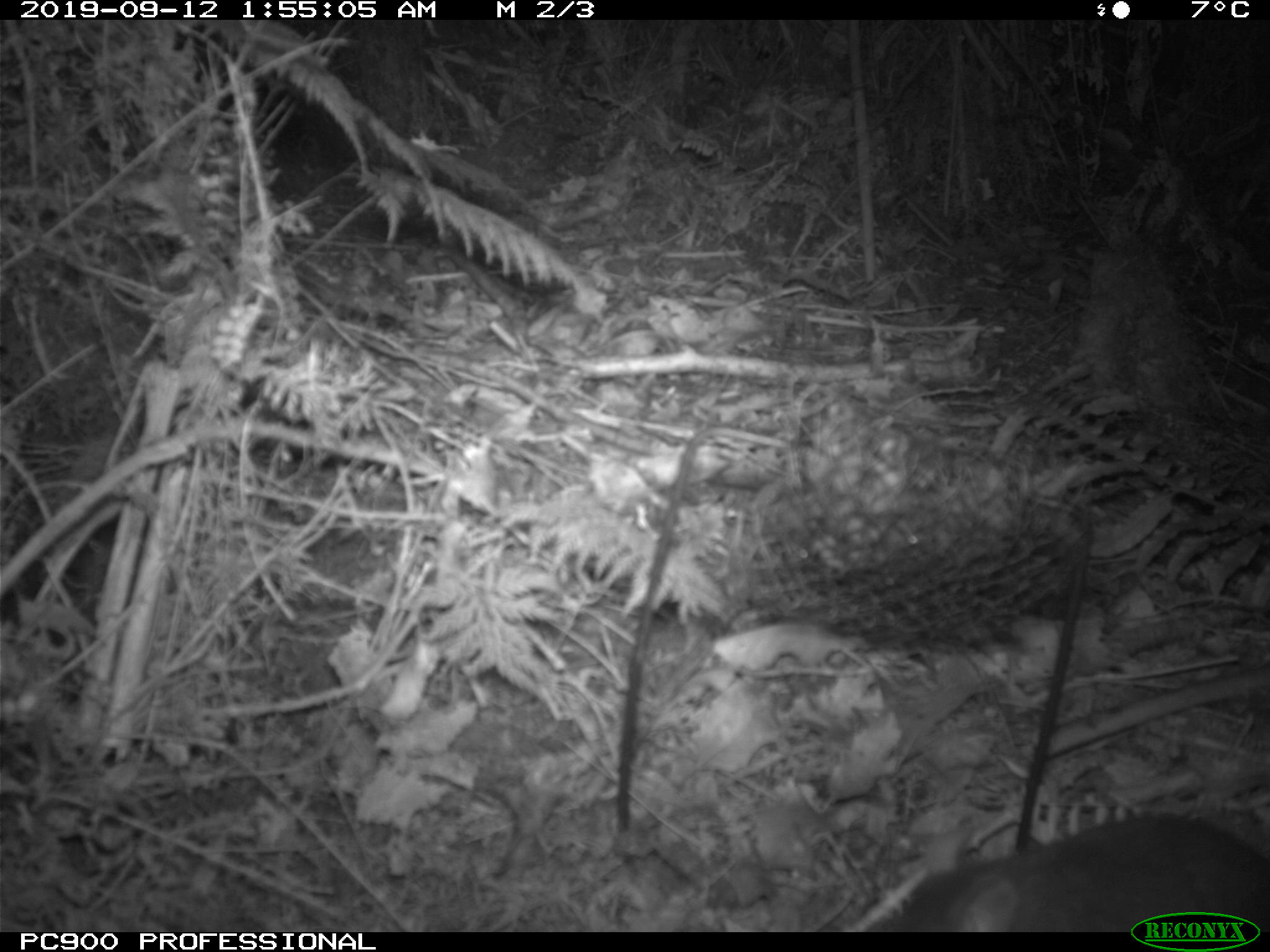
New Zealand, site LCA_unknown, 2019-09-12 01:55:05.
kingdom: Animalia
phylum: Chordata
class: Mammalia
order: Rodentia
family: Muridae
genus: Rattus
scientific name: Rattus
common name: rat